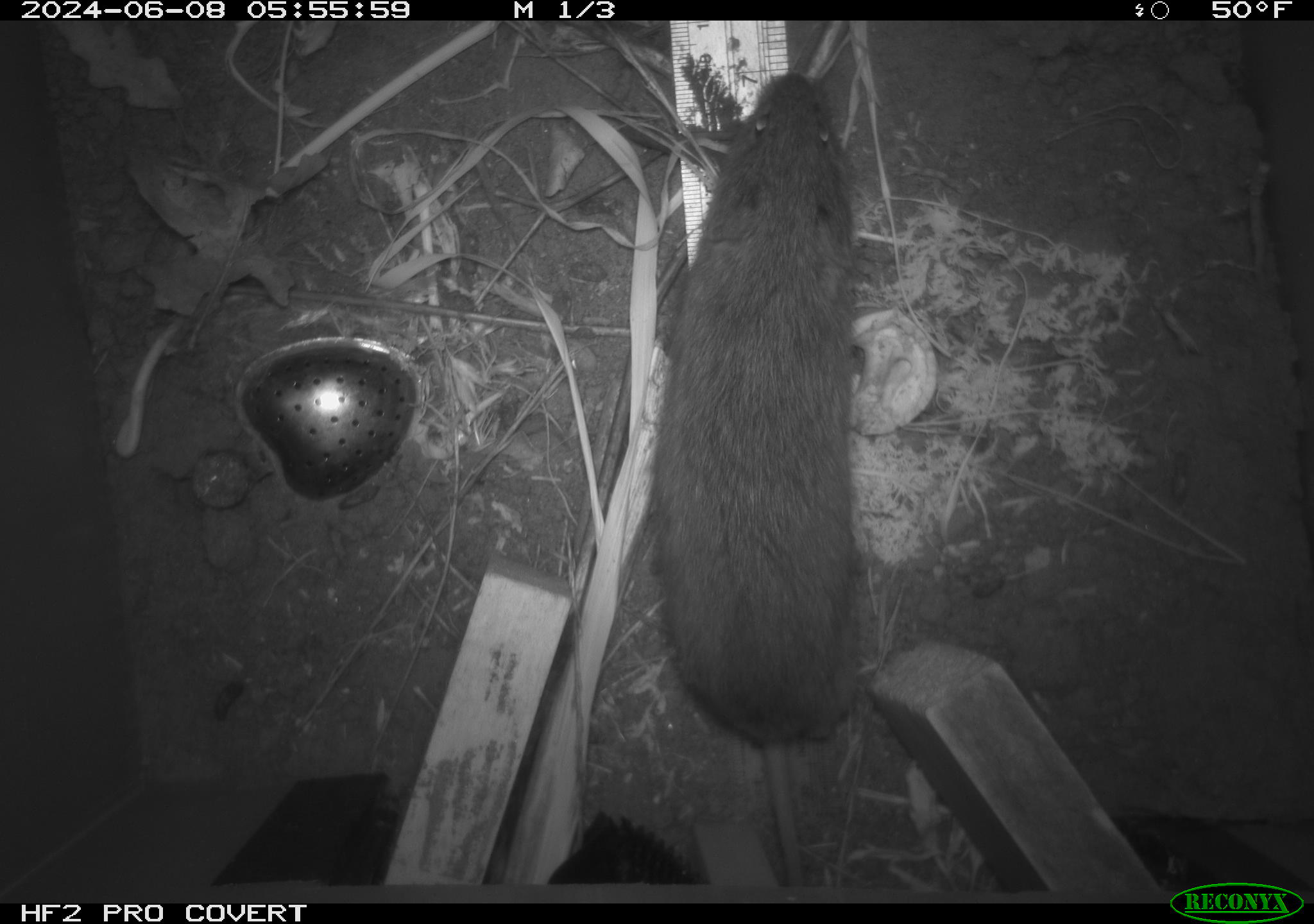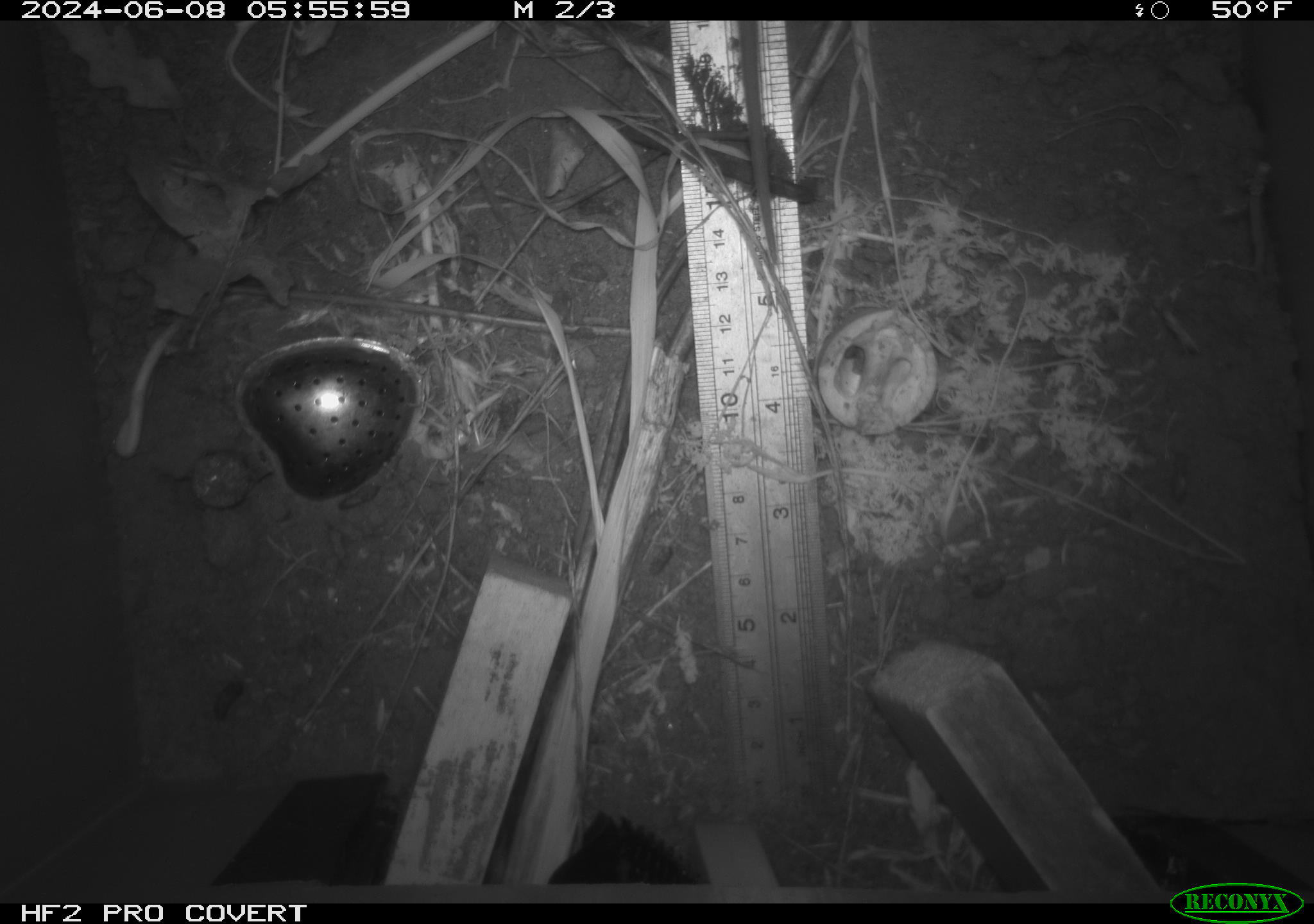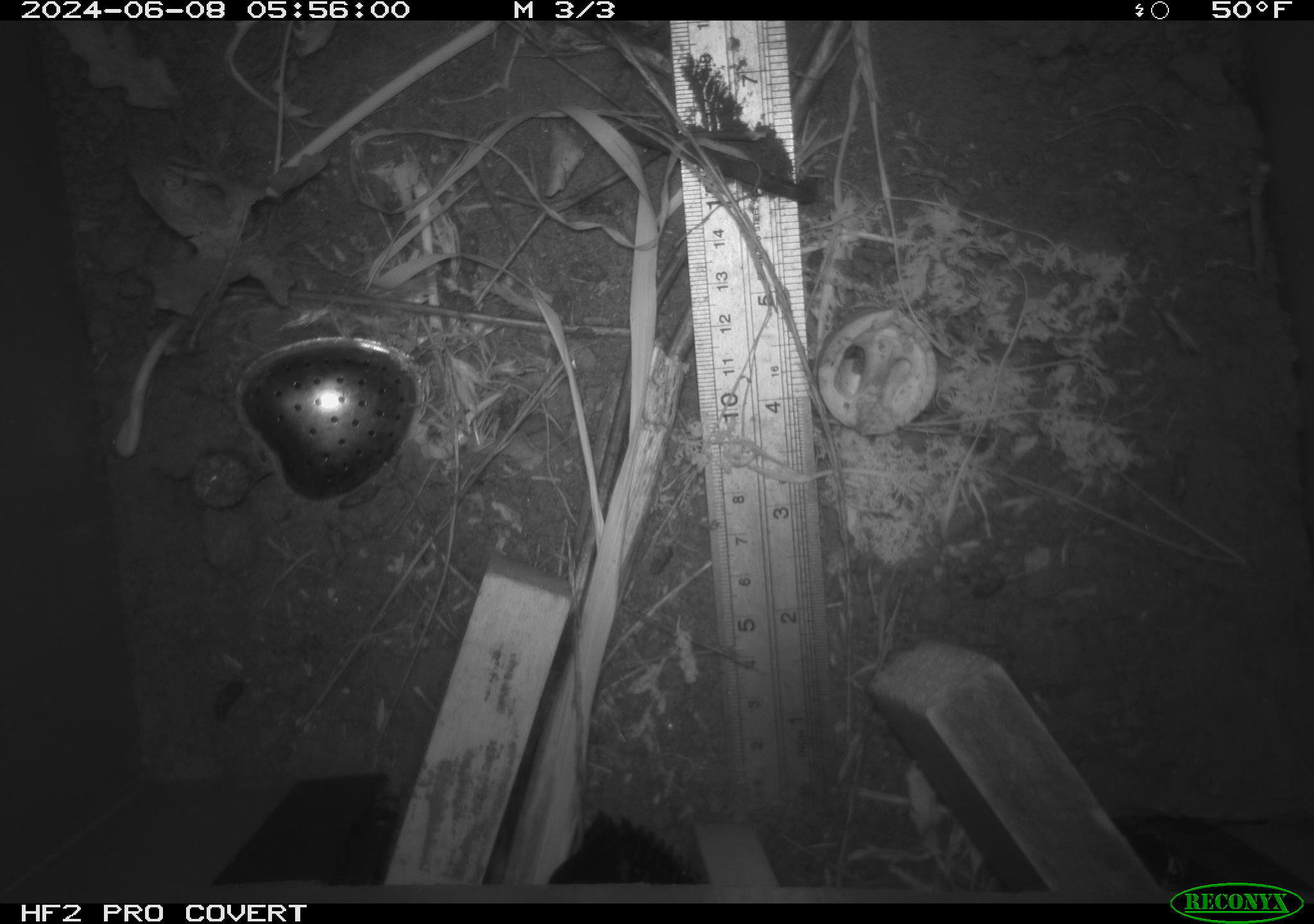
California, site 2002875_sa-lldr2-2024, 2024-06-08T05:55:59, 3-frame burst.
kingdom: Animalia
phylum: Chordata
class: Mammalia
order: Rodentia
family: Cricetidae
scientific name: Arvicolinae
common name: voles, lemmings, and muskrats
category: arvicolinae subfamily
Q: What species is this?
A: Arvicolinae subfamily (voles, lemmings, and muskrats) (Arvicolinae).